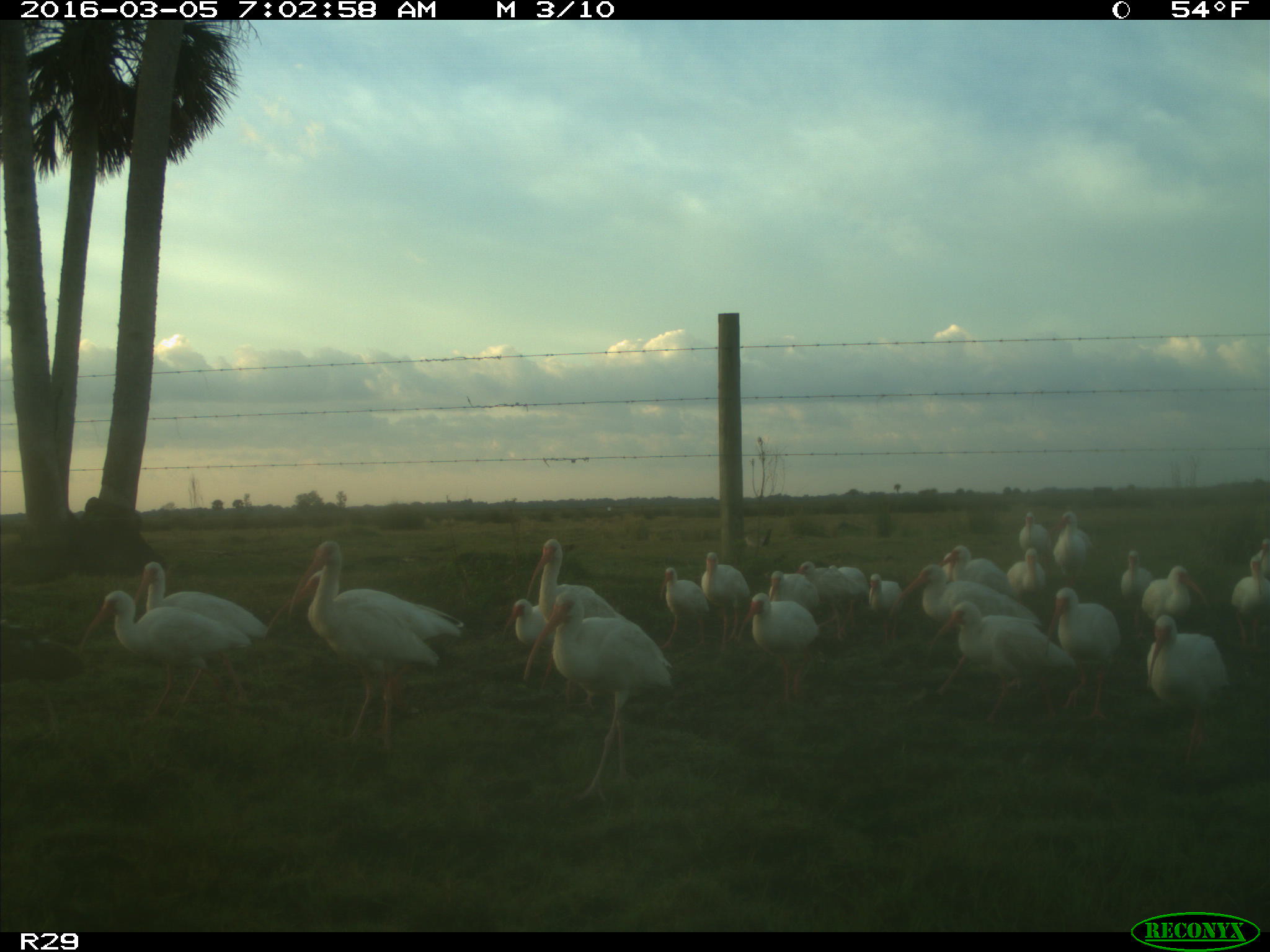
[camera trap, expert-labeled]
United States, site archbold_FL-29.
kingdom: Animalia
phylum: Chordata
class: Aves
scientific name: Aves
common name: birds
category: unidentified bird